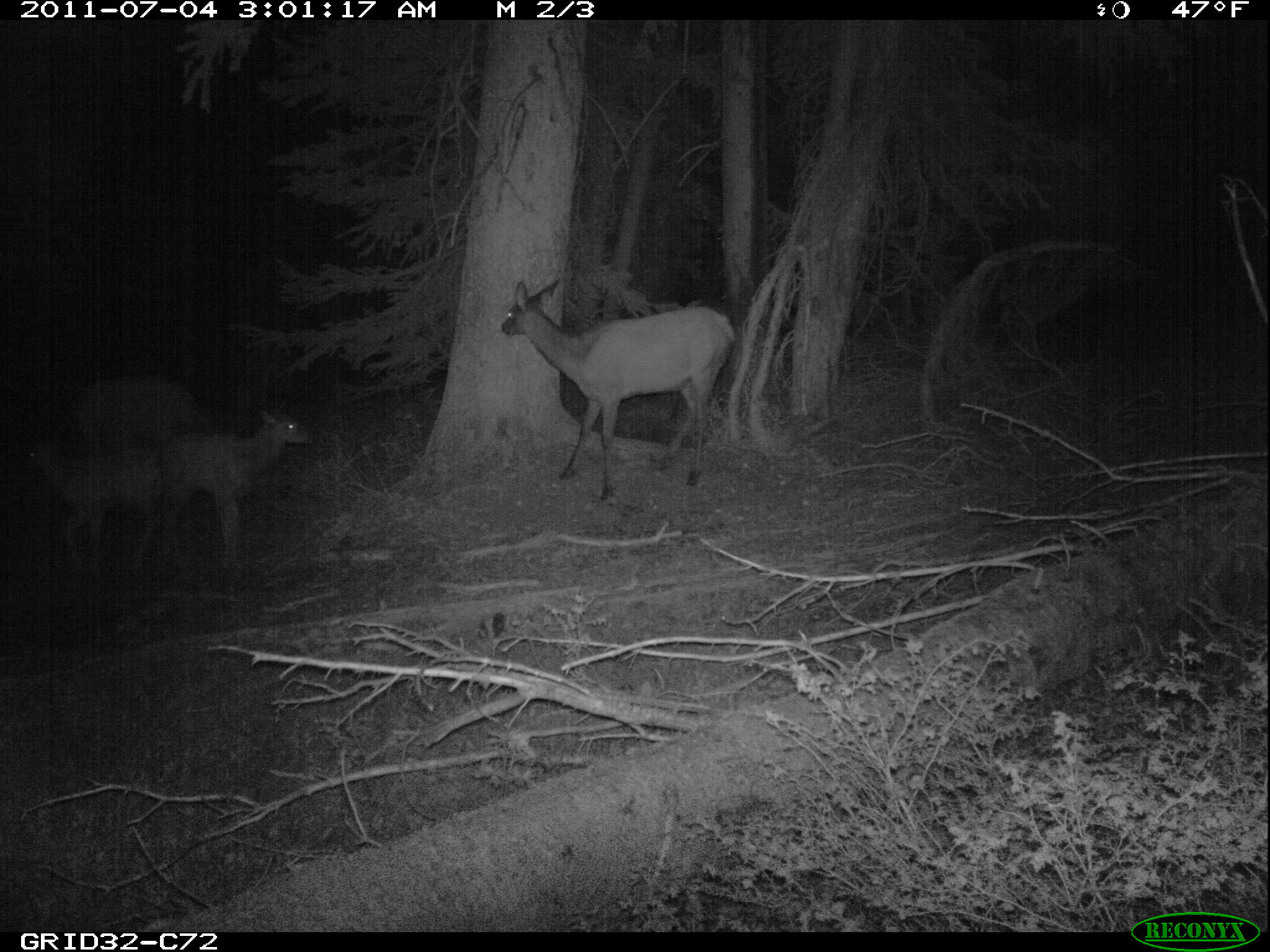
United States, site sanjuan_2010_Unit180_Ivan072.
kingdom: Animalia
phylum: Chordata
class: Mammalia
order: Artiodactyla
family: Cervidae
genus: Cervus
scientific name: Cervus elaphus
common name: red deer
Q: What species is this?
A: Cervus elaphus (red deer).